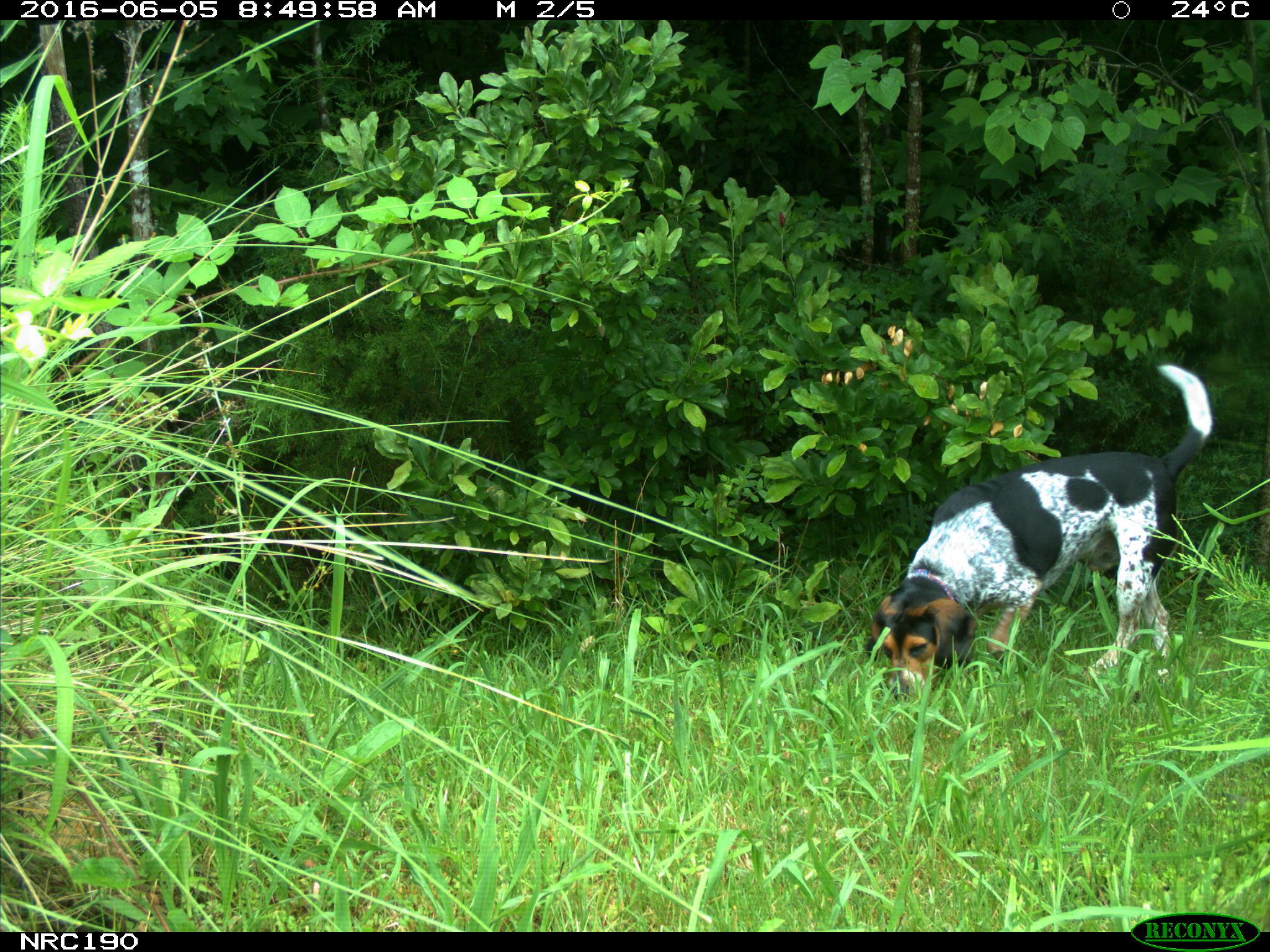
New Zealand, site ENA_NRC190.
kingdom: Animalia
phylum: Chordata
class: Mammalia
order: Carnivora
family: Canidae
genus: Canis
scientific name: Canis familiaris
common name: domestic dog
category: dog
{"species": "dog (domestic dog) (Canis familiaris)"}